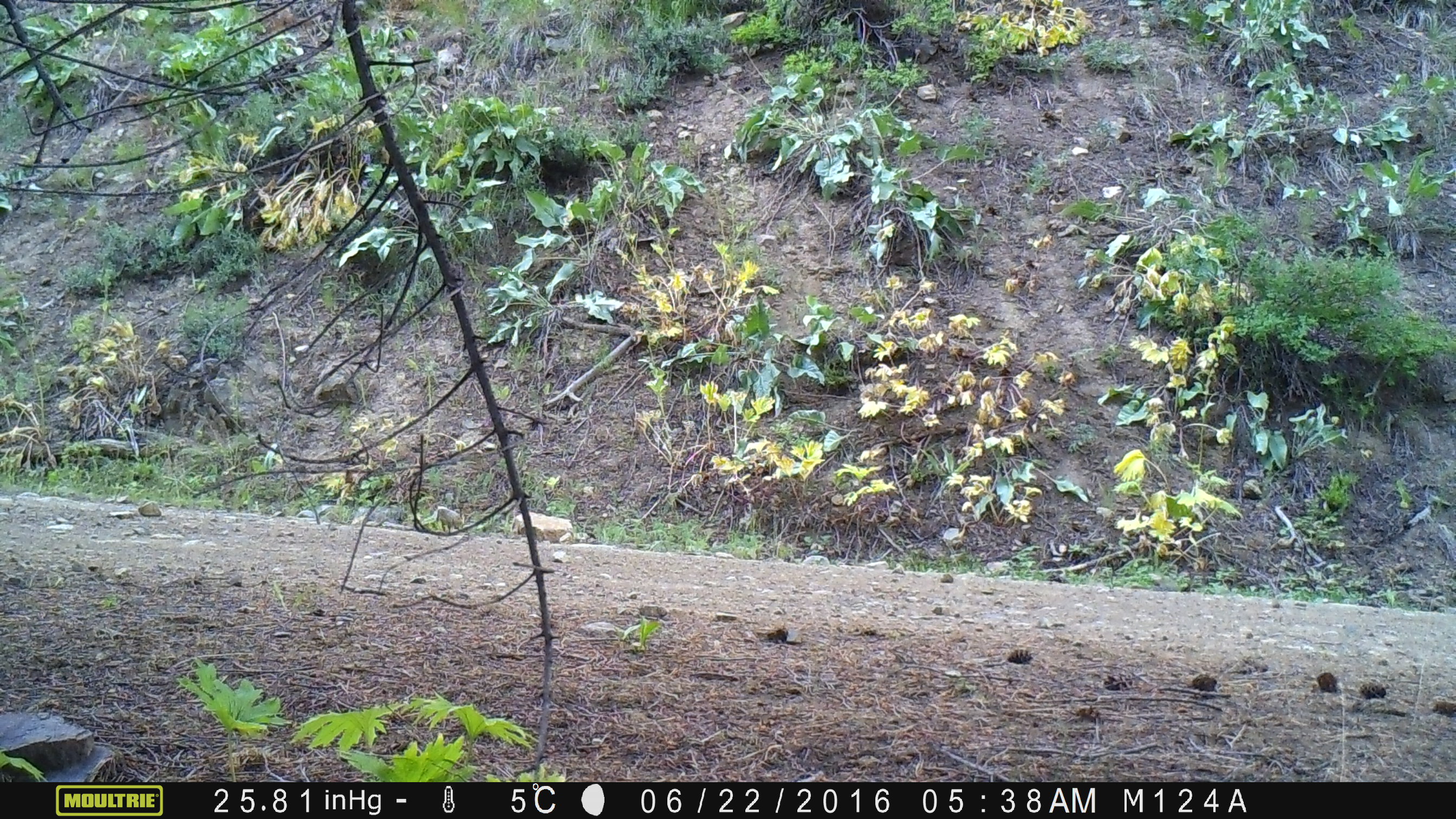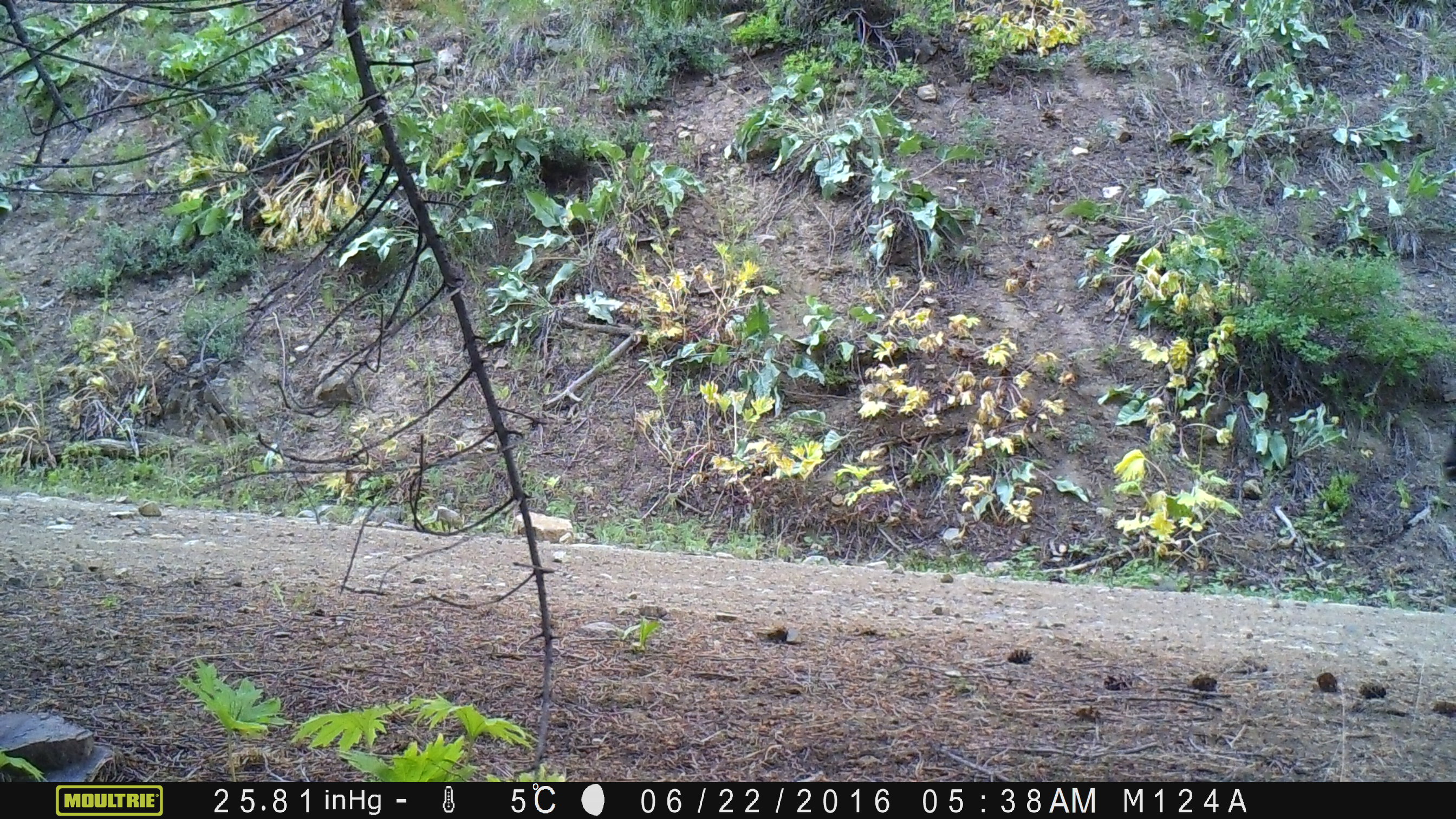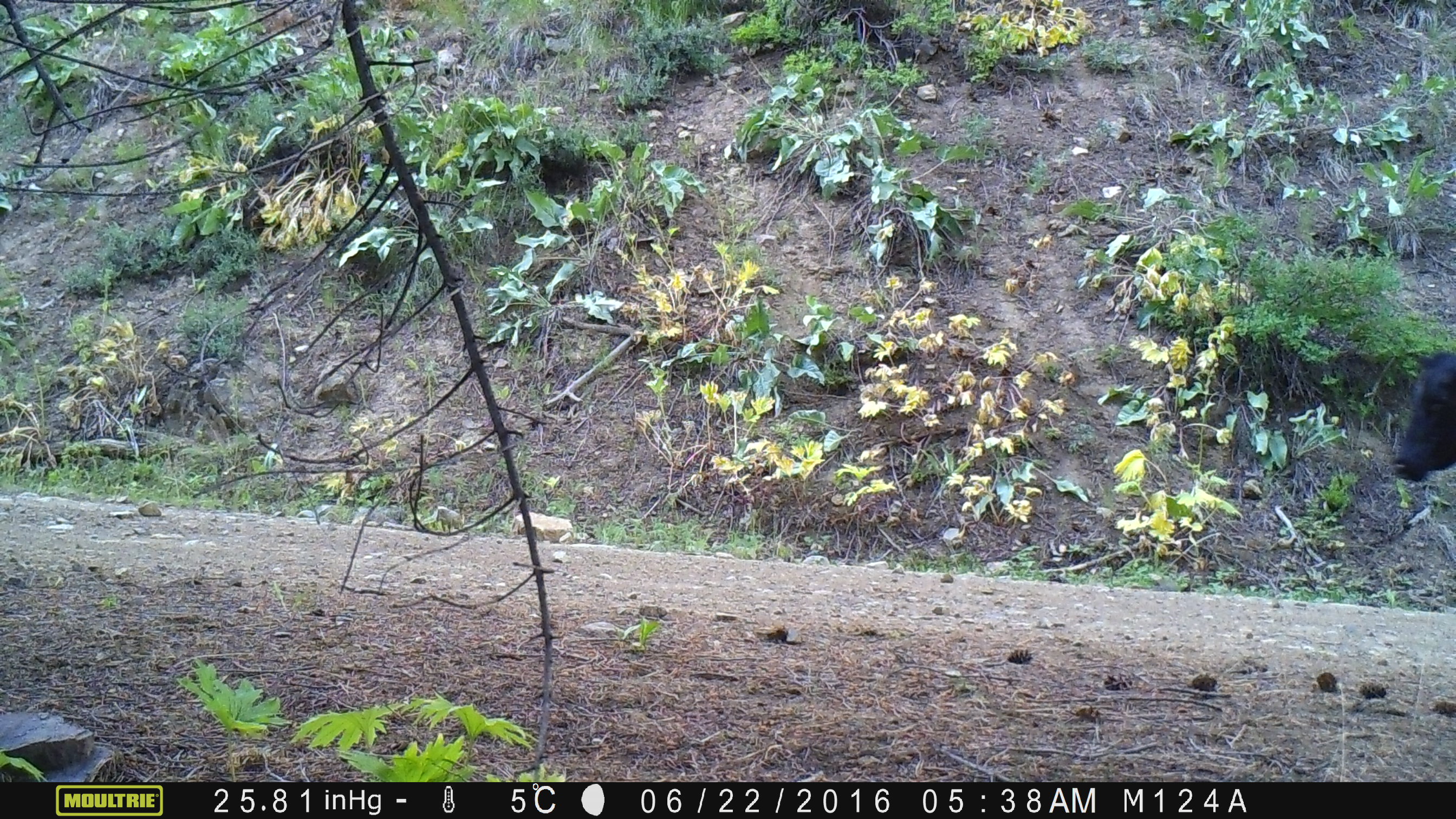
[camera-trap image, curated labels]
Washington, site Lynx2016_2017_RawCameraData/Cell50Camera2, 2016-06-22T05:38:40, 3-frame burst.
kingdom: Animalia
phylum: Chordata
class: Mammalia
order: Artiodactyla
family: Bovidae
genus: Bos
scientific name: Bos taurus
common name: domestic cattle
Domestic cattle (Bos taurus). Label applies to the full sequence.